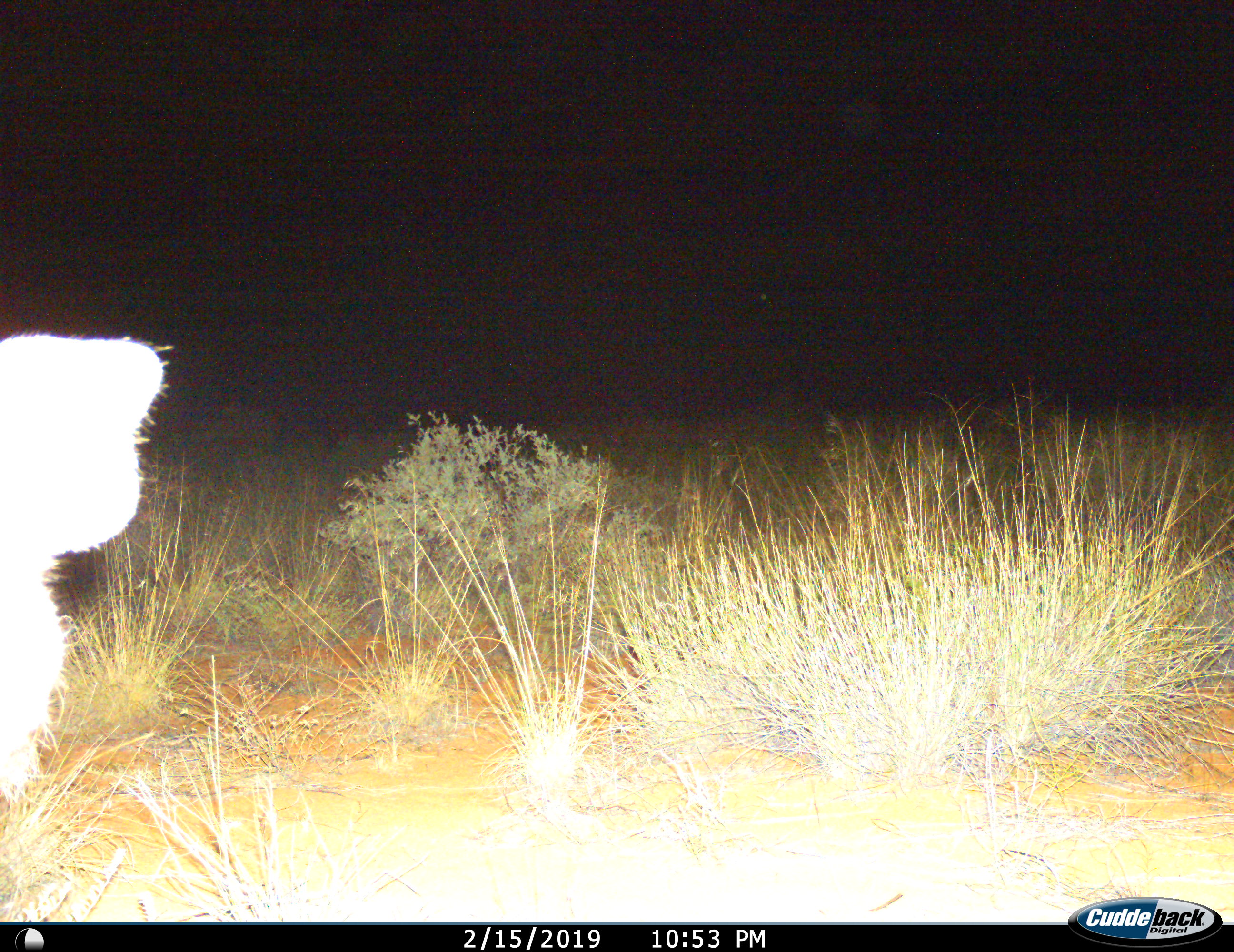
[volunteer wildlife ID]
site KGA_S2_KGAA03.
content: unidentified animal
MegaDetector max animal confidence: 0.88